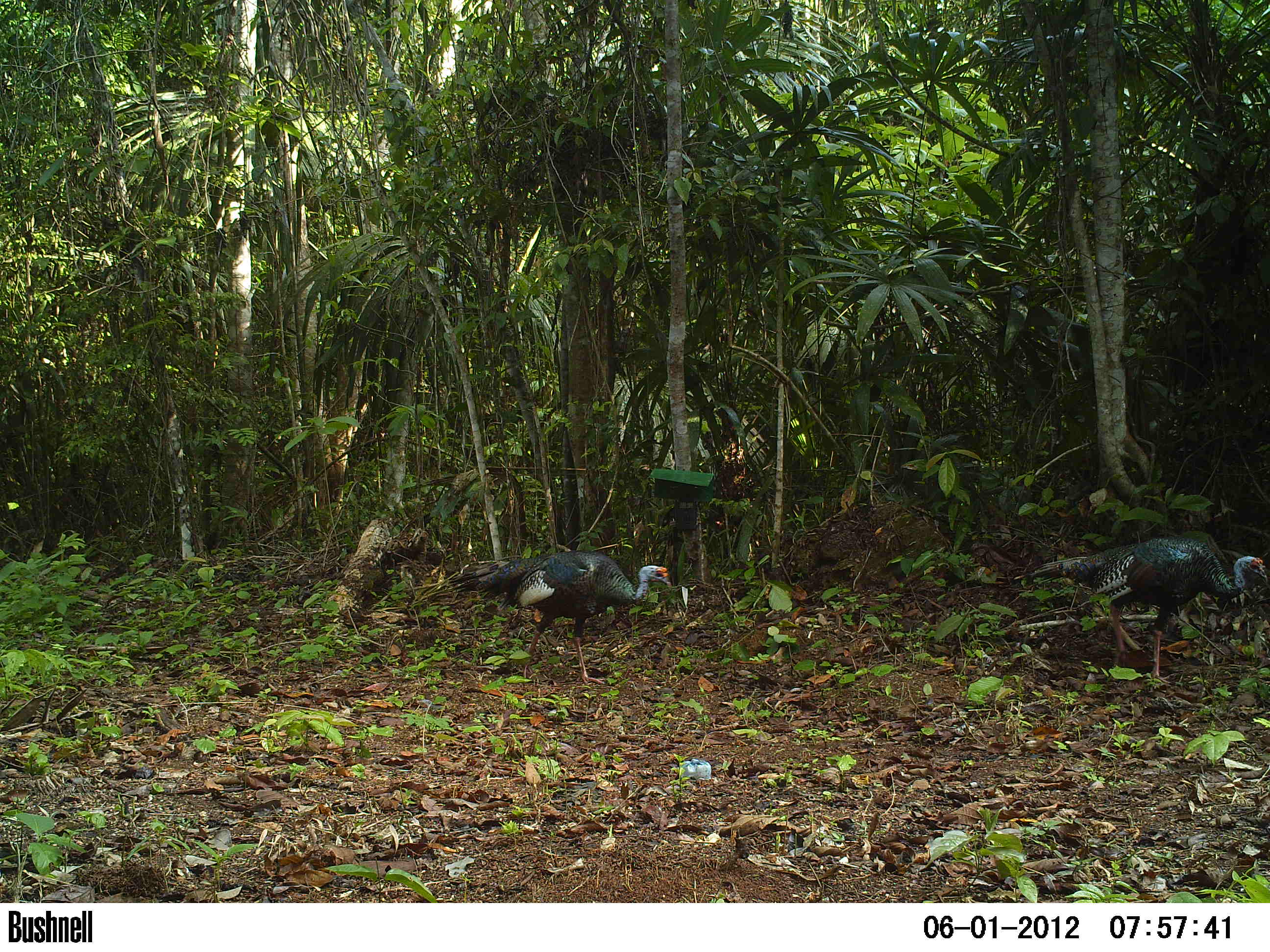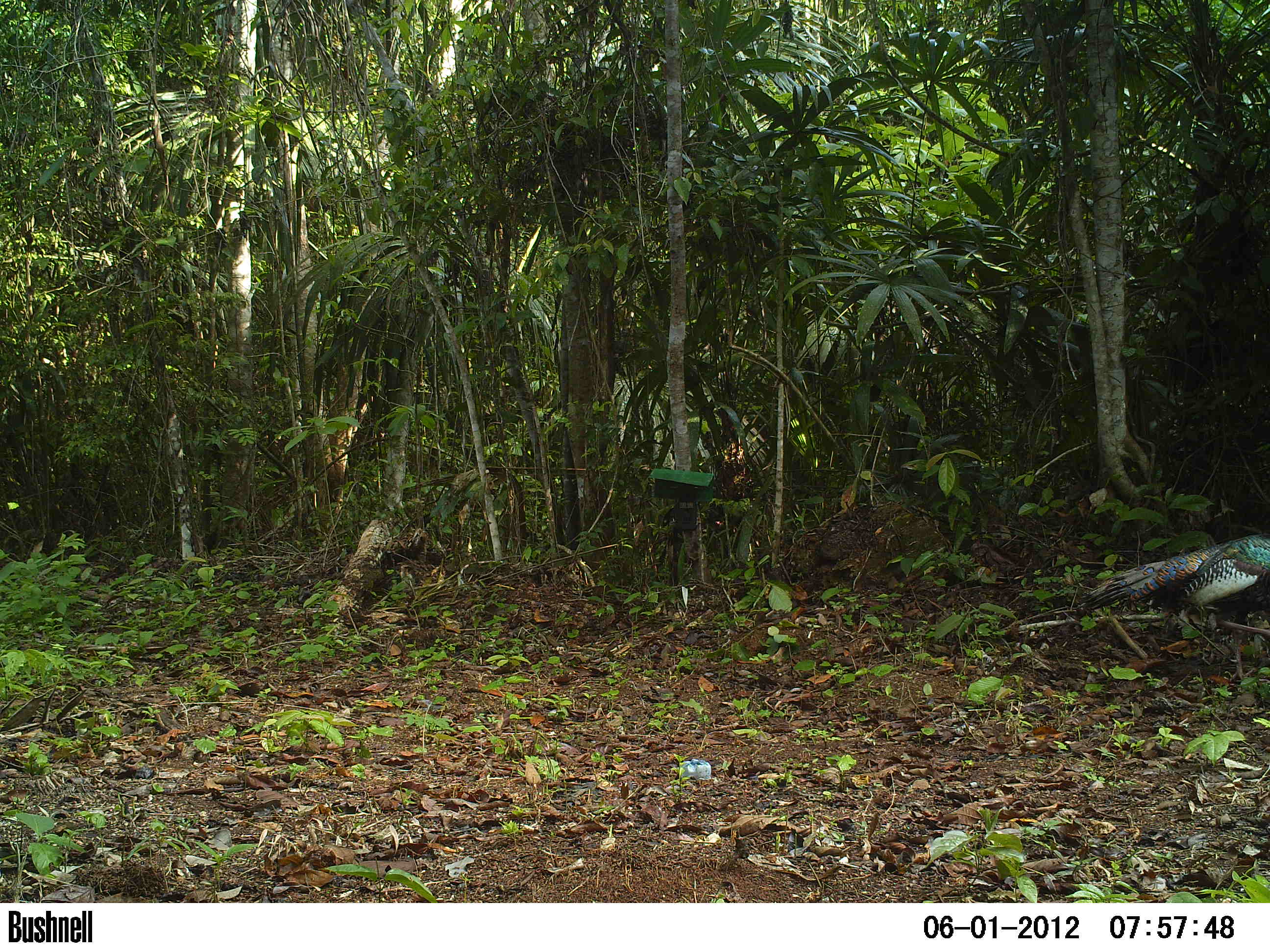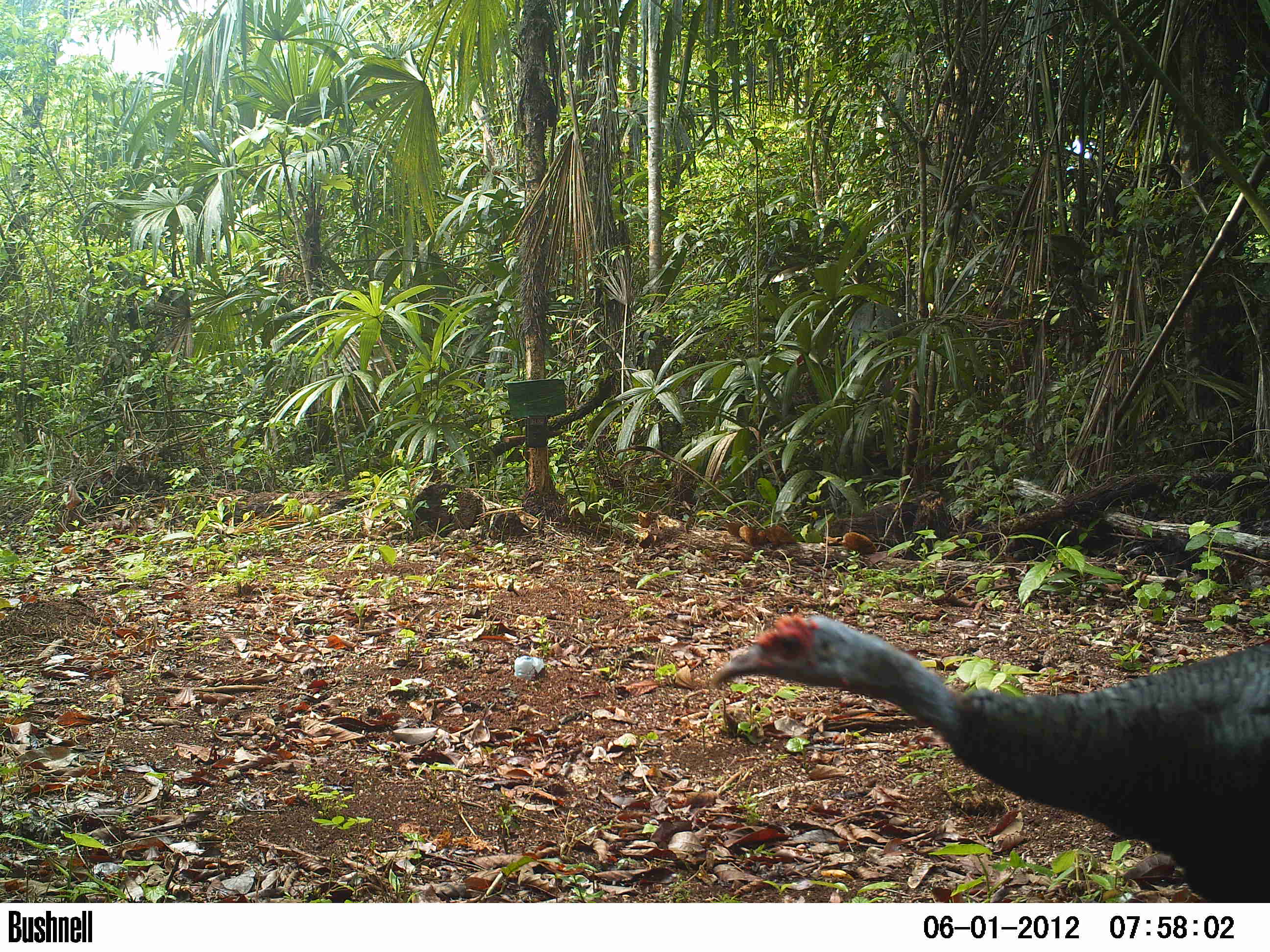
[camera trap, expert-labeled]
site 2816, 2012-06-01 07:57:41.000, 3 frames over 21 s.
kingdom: Animalia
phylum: Chordata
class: Aves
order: Galliformes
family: Phasianidae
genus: Meleagris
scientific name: Meleagris ocellata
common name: ocellated turkey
Meleagris ocellata (ocellated turkey), count 3, age adult.